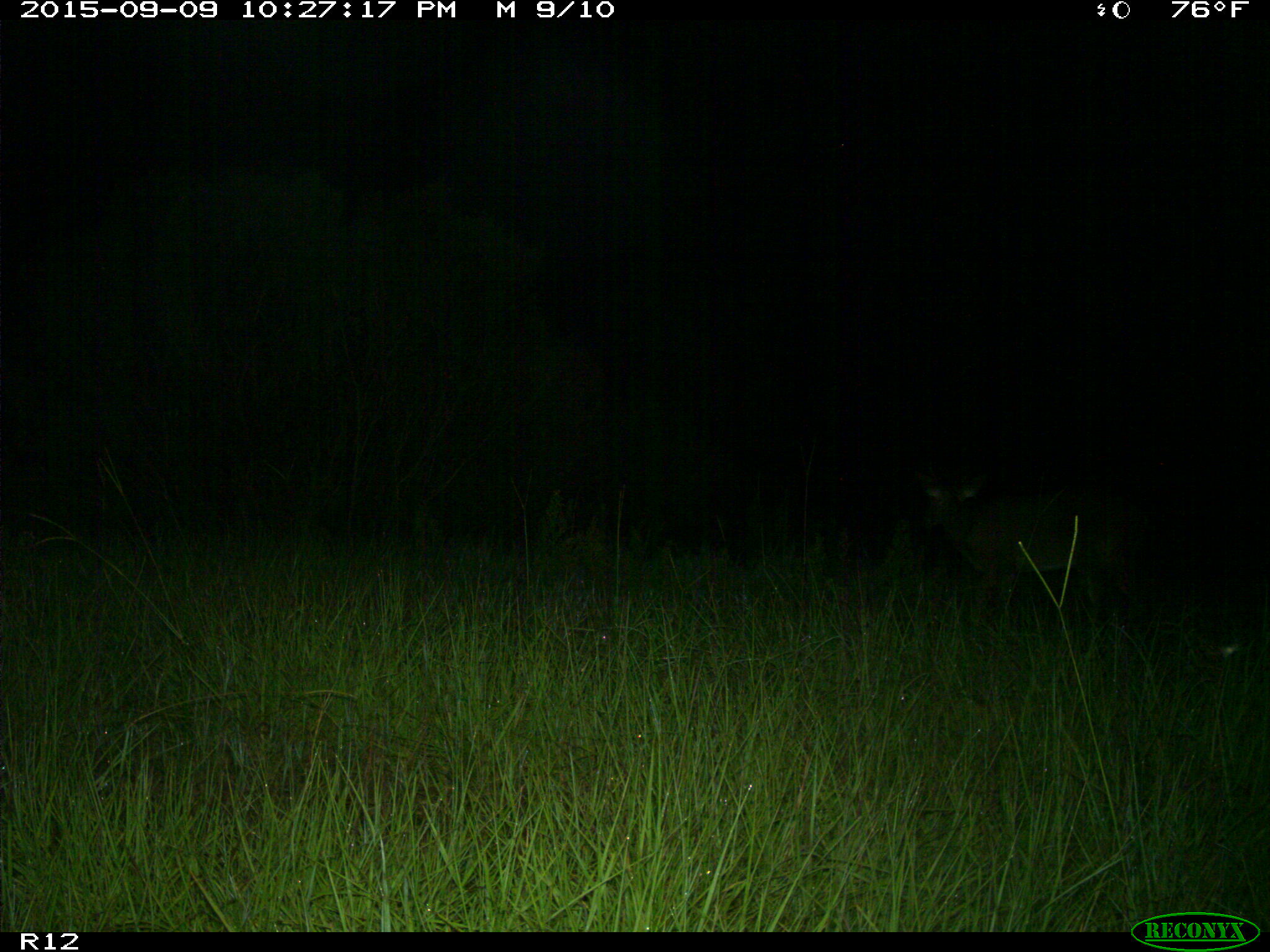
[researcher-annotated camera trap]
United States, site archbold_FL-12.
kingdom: Animalia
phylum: Chordata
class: Mammalia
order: Artiodactyla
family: Cervidae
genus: Odocoileus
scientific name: Odocoileus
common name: deer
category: unidentified deer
Unidentified deer (deer) (Odocoileus).